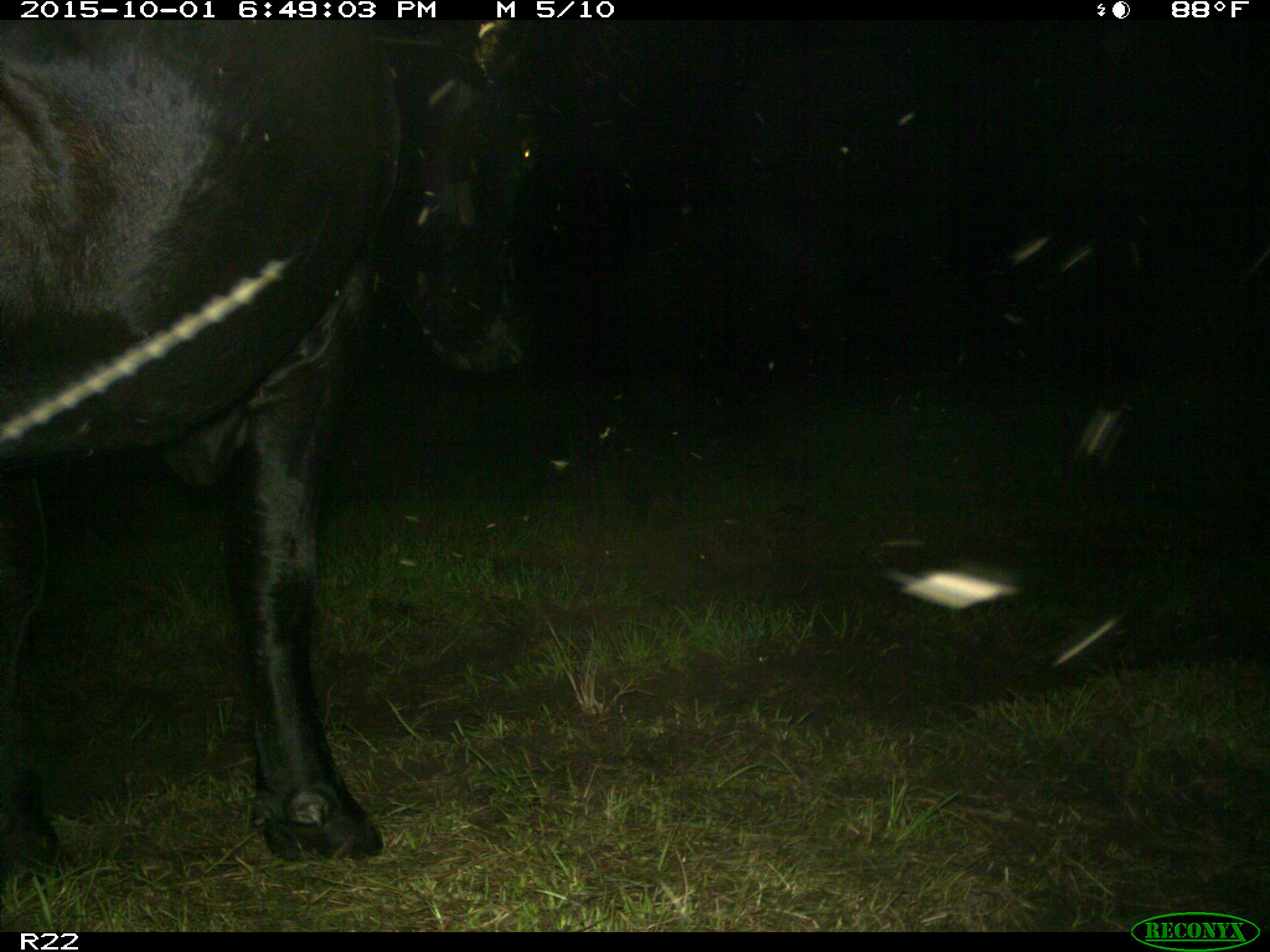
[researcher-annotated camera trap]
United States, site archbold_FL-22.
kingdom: Animalia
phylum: Chordata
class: Mammalia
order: Artiodactyla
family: Bovidae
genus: Bos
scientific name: Bos taurus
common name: domestic cow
Bos taurus (domestic cow).